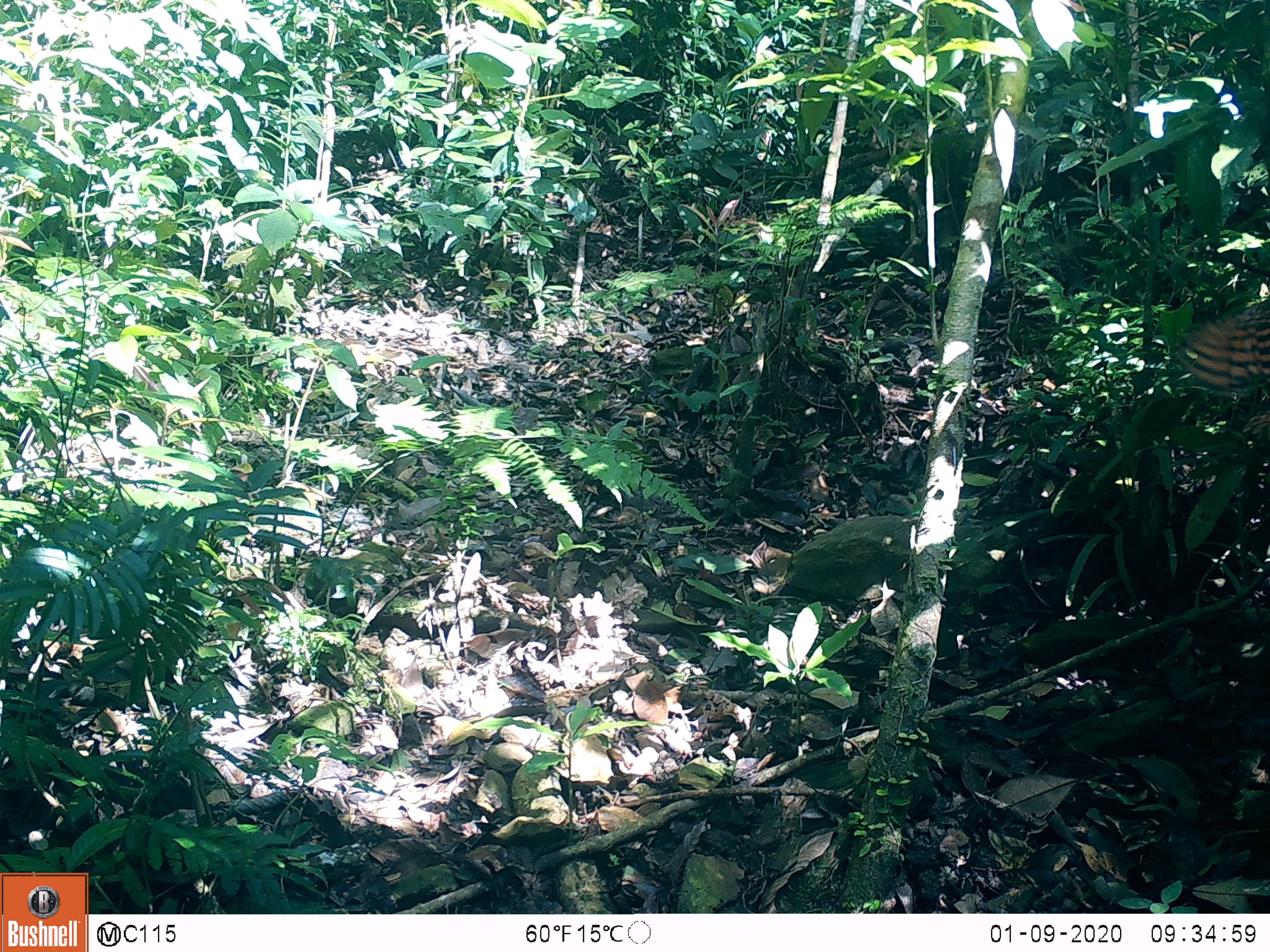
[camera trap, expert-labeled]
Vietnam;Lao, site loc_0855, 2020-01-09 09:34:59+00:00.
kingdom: Animalia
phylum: Chordata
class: Aves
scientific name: Aves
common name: bird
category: unidentified bird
Unidentified bird (bird) (Aves). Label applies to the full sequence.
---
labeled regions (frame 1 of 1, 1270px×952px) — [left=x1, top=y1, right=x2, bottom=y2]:
unidentified bird: [left=1164, top=277, right=1270, bottom=398]